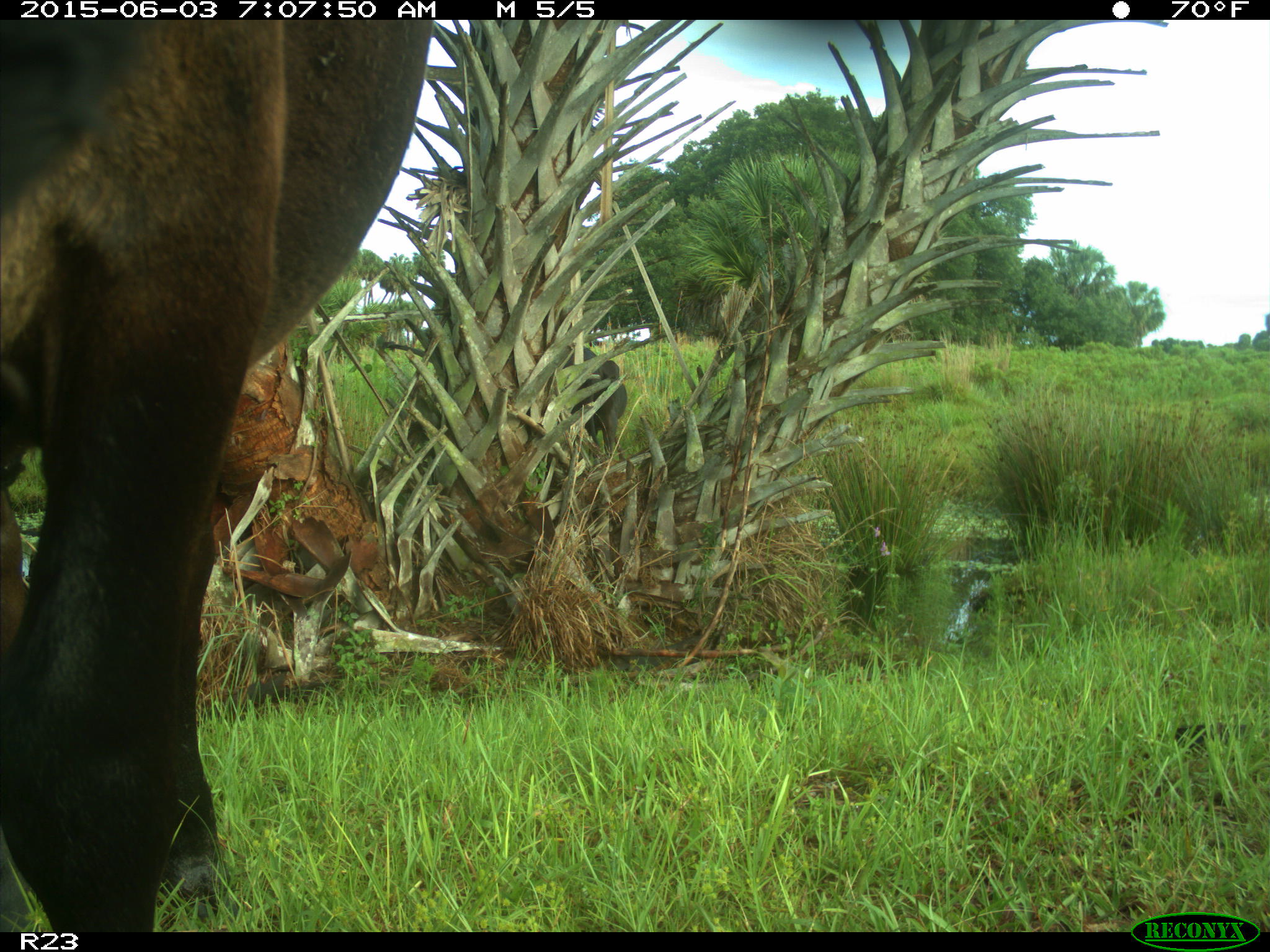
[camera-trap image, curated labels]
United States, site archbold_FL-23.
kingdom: Animalia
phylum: Chordata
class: Mammalia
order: Artiodactyla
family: Bovidae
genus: Bos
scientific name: Bos taurus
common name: domestic cow